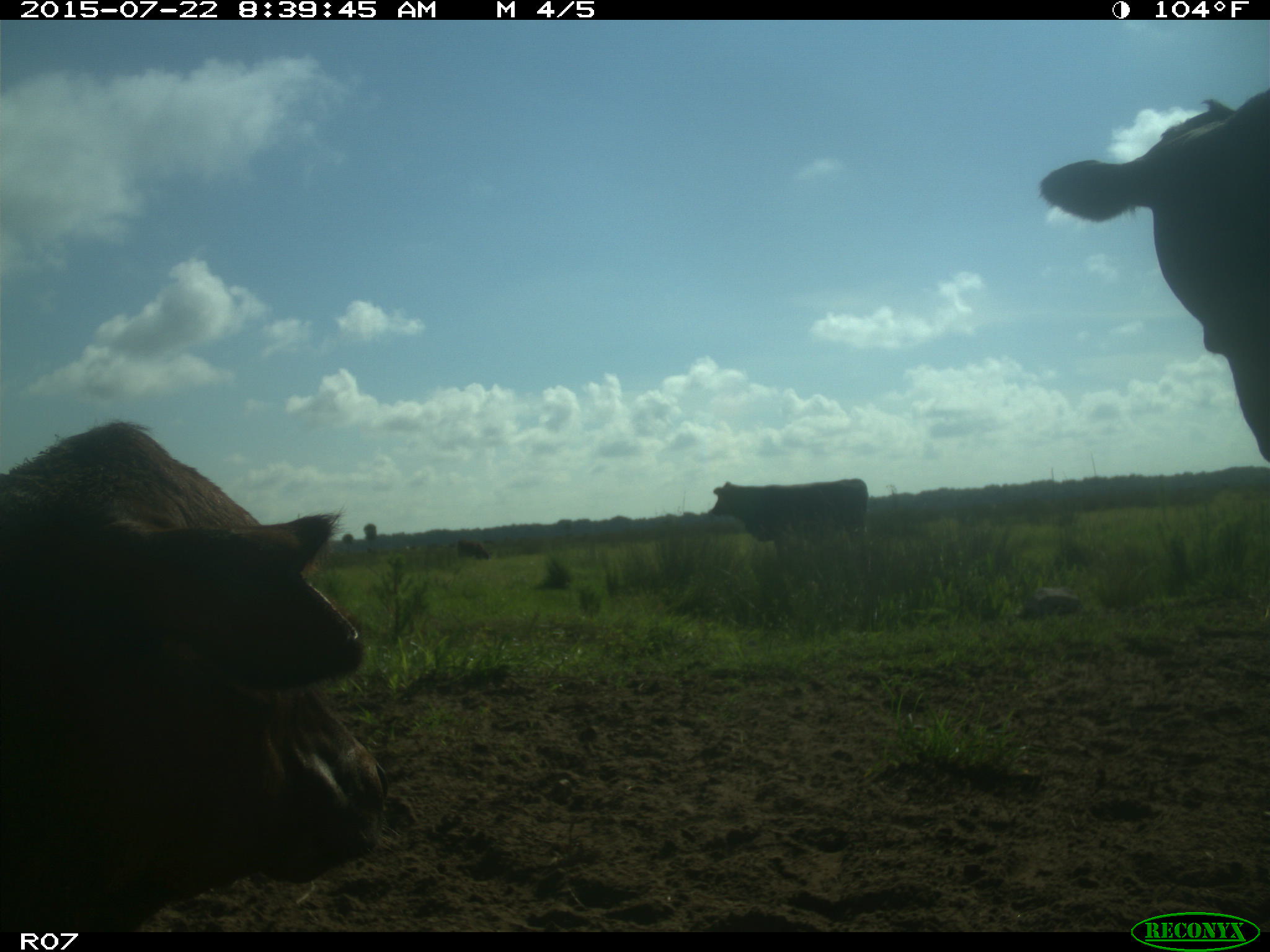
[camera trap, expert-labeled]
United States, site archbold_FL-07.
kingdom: Animalia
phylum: Chordata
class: Mammalia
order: Artiodactyla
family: Suidae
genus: Sus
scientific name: Sus scrofa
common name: wild boar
Sus scrofa (wild boar).